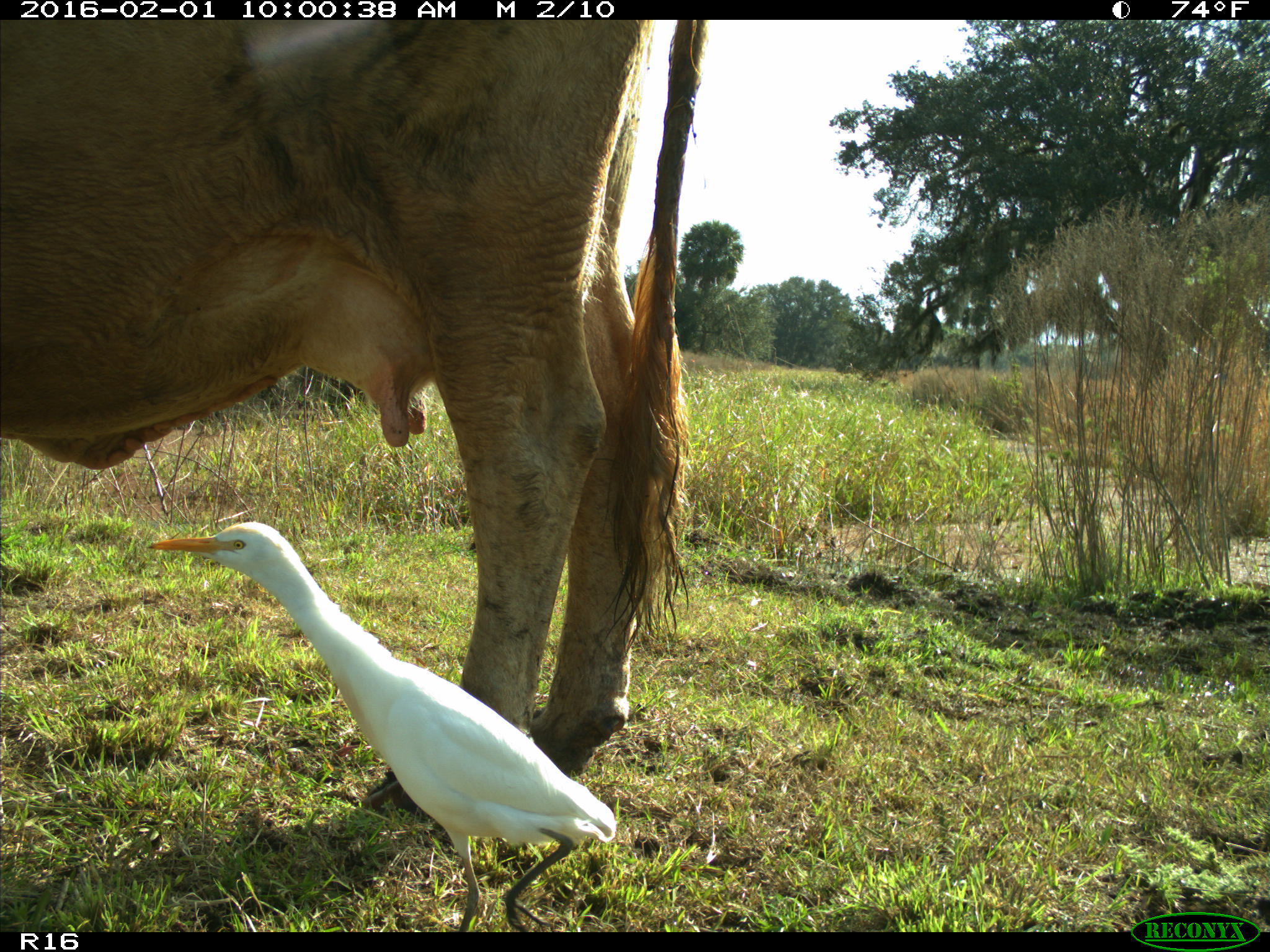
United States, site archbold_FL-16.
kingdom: Animalia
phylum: Chordata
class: Mammalia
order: Artiodactyla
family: Bovidae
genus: Bos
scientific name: Bos taurus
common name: domestic cow